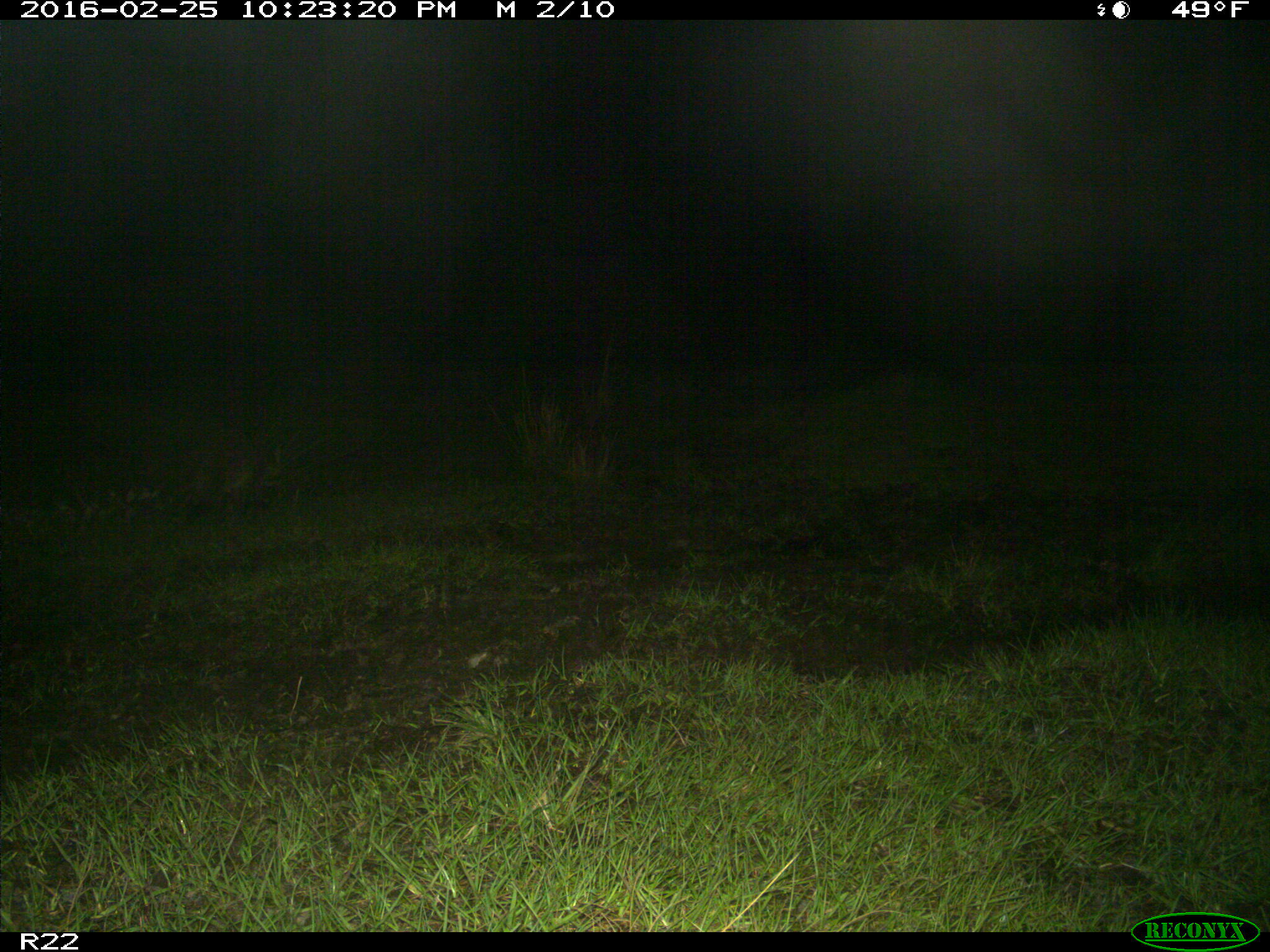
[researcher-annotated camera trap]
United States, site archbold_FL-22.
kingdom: Animalia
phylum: Chordata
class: Mammalia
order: Carnivora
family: Procyonidae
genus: Procyon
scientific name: Procyon lotor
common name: common raccoon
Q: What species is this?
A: Procyon lotor (common raccoon).